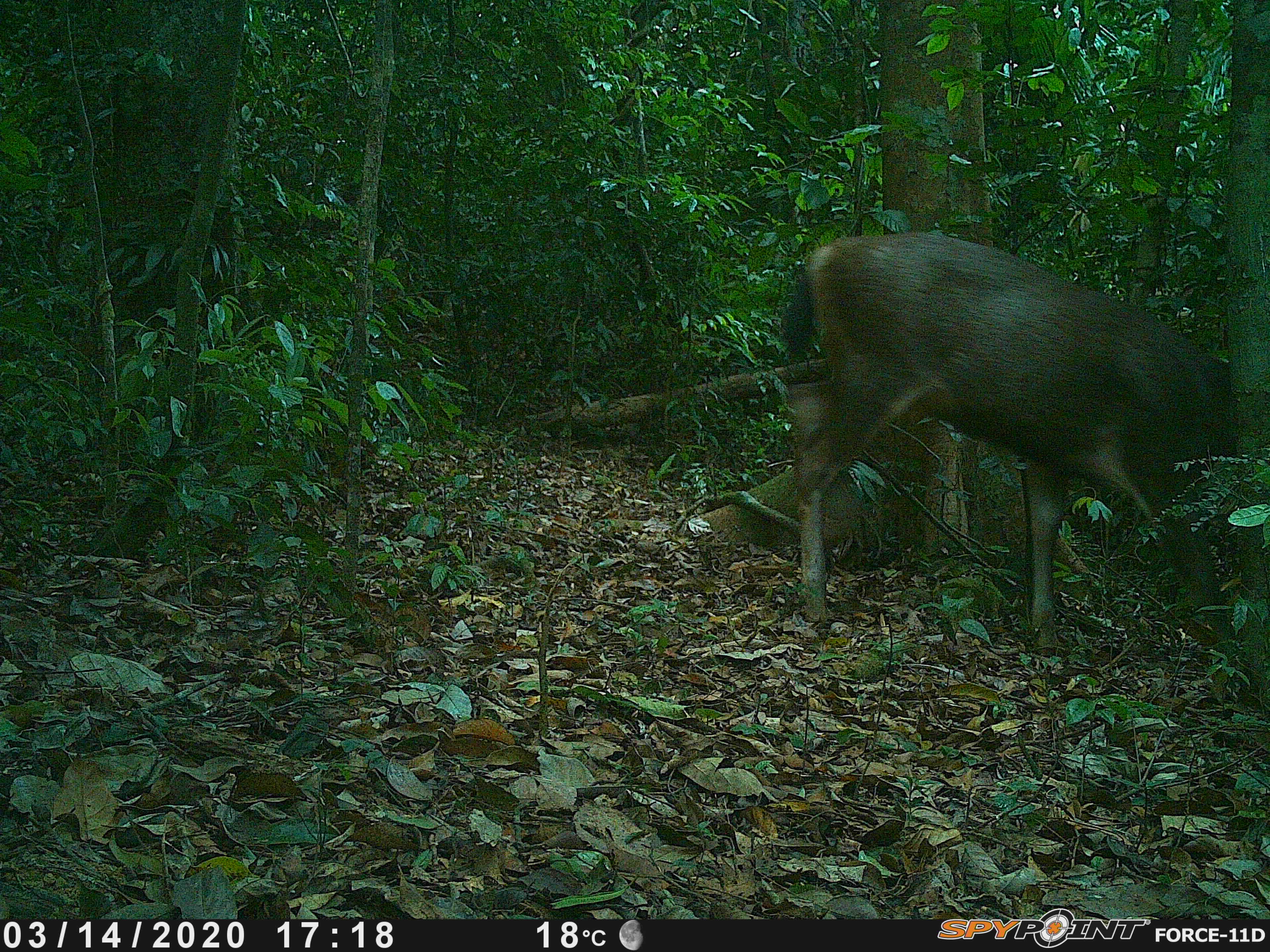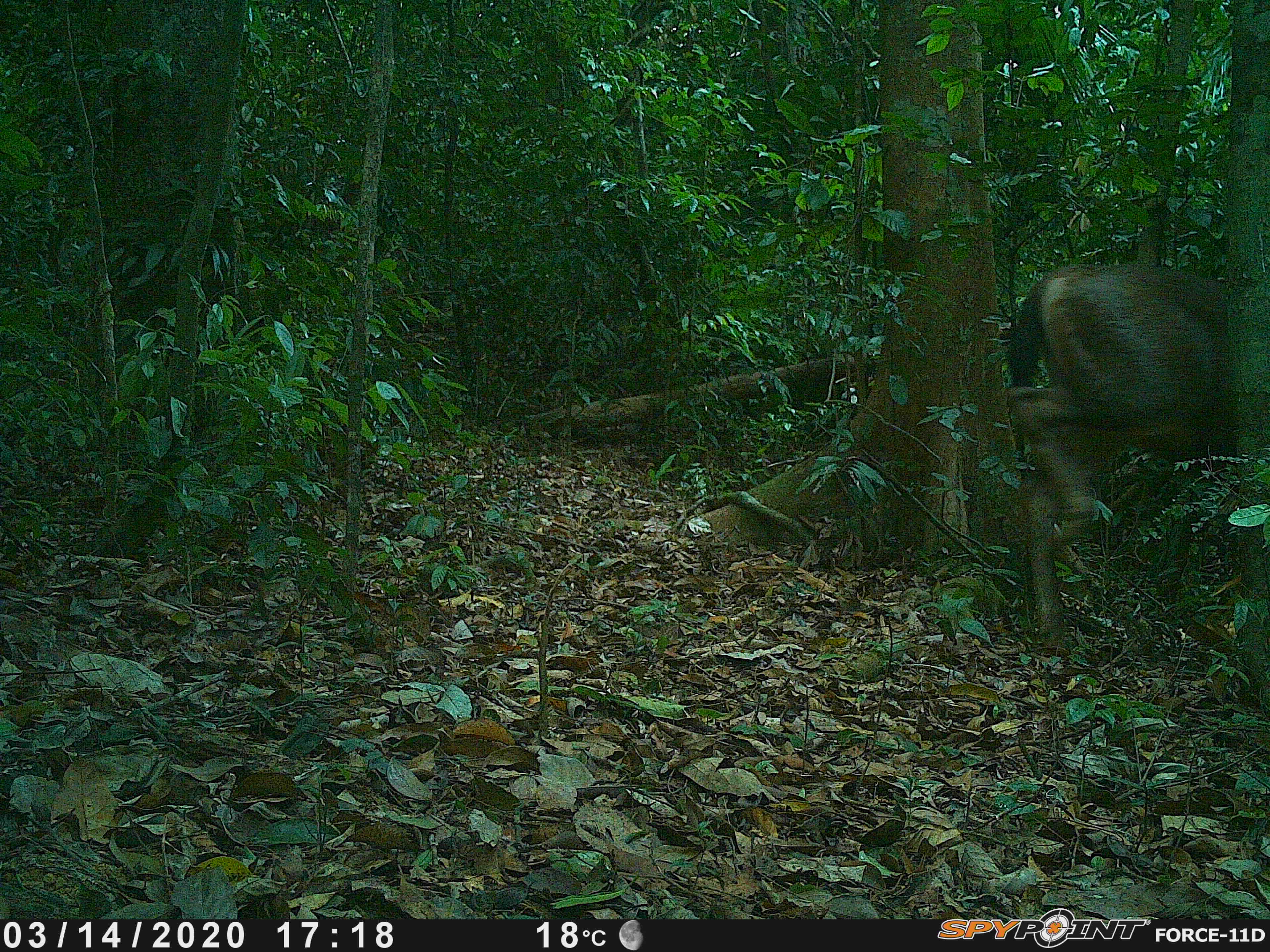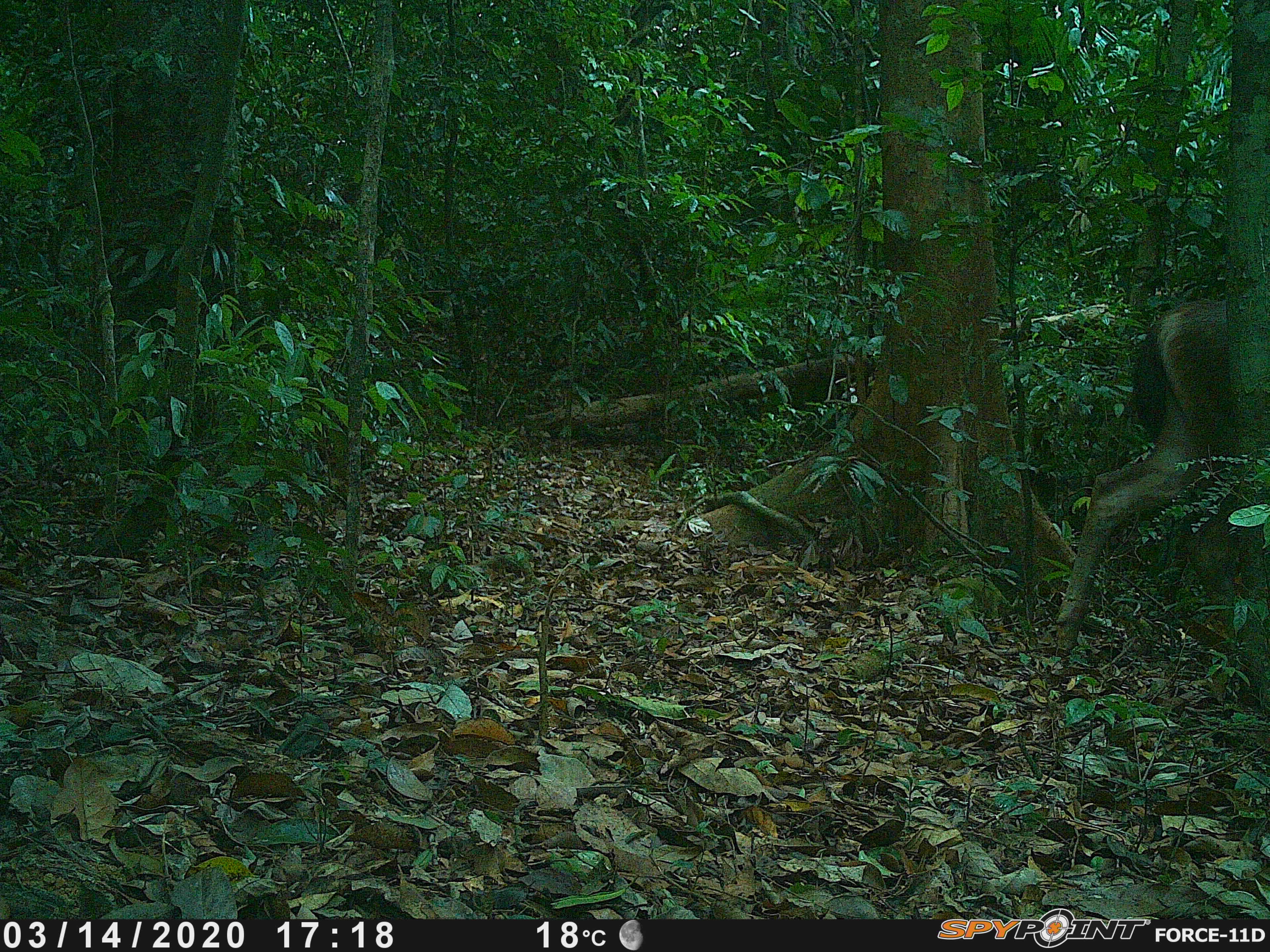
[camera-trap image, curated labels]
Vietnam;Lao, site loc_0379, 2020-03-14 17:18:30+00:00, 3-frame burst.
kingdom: Animalia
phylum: Chordata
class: Mammalia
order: Artiodactyla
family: Cervidae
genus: Rusa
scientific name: Rusa unicolor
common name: sambar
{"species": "sambar (Rusa unicolor)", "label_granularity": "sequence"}